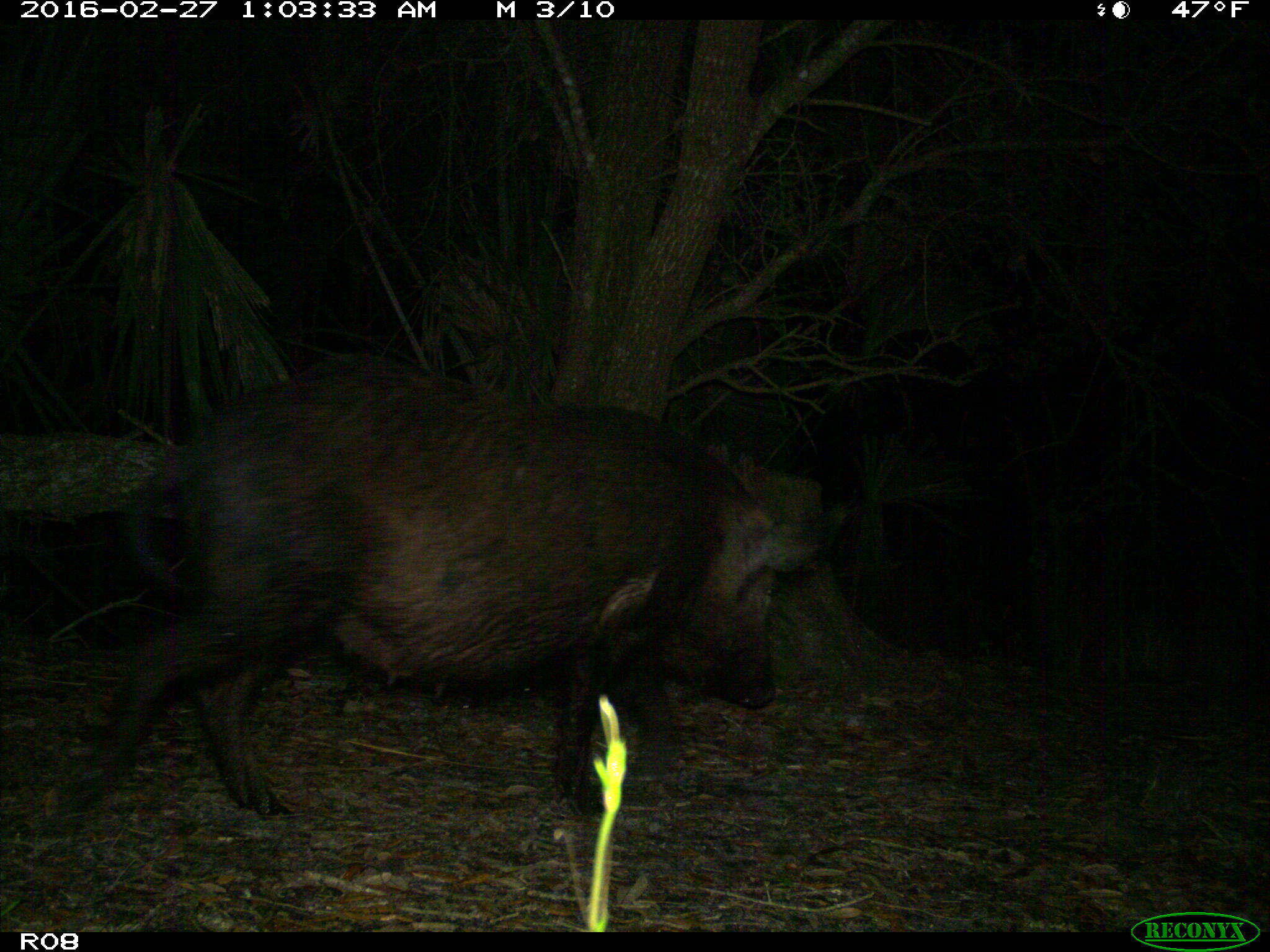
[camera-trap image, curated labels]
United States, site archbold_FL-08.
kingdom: Animalia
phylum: Chordata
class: Mammalia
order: Artiodactyla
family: Suidae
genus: Sus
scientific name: Sus scrofa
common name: wild boar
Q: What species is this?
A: Sus scrofa (wild boar).